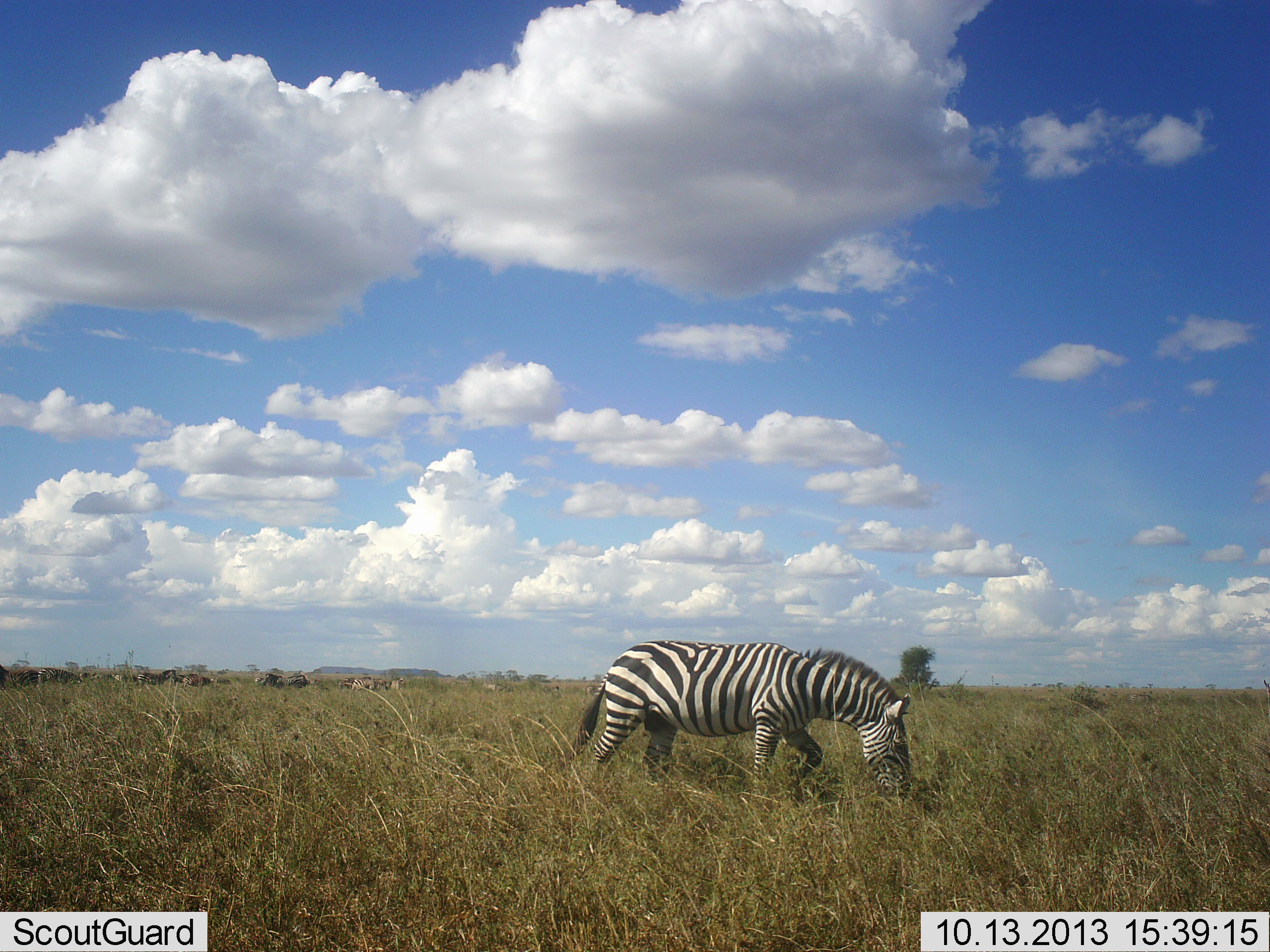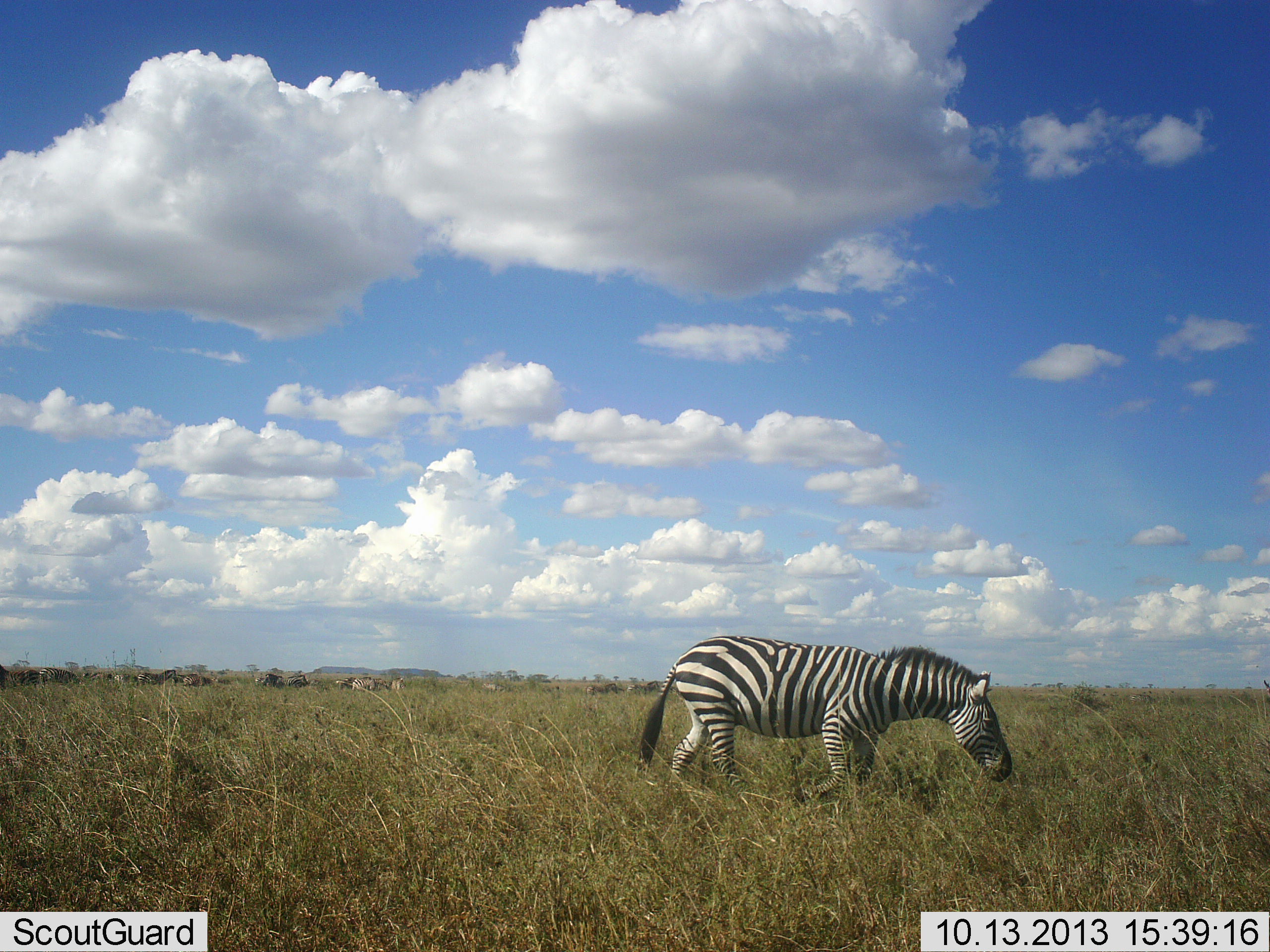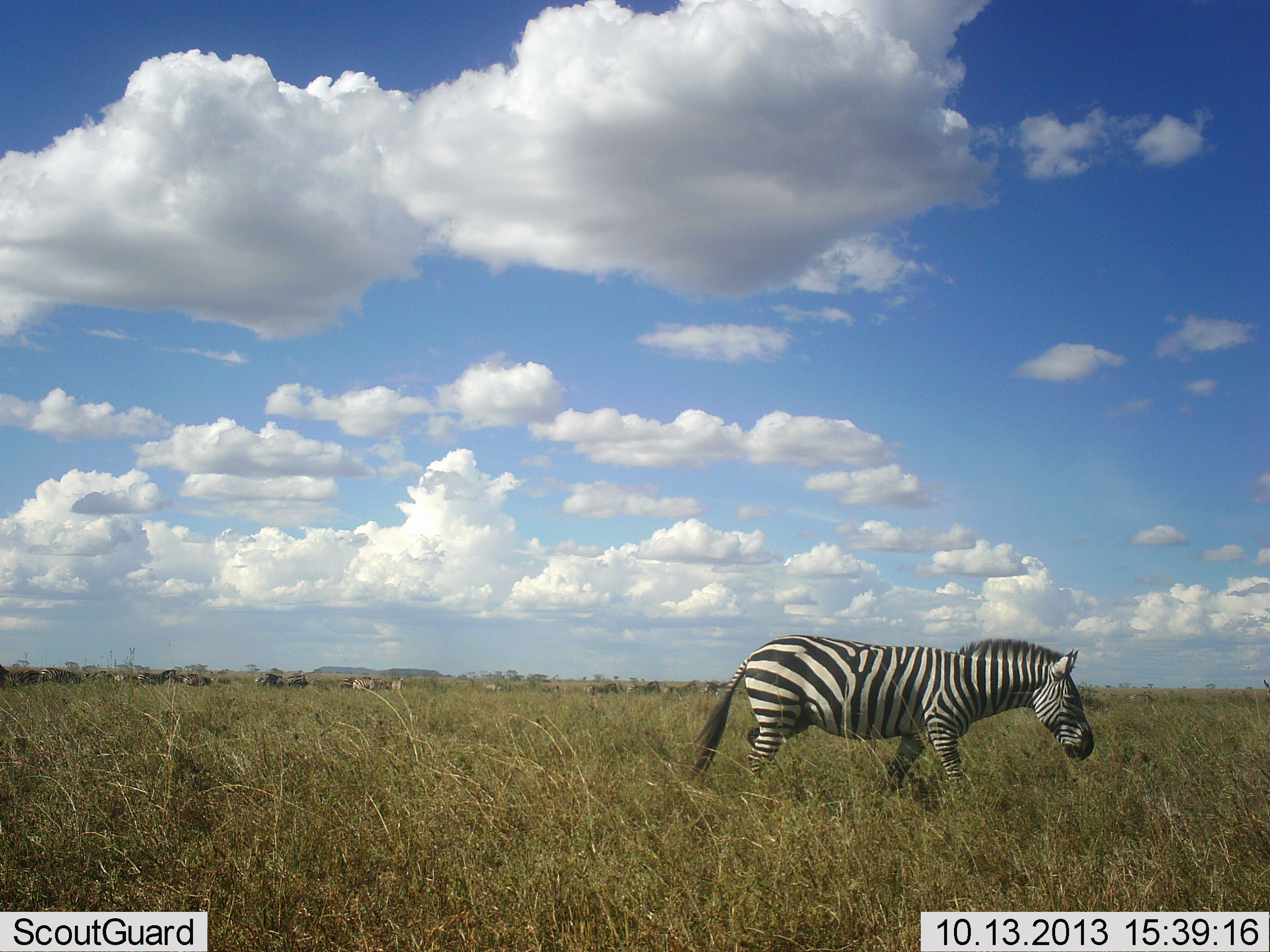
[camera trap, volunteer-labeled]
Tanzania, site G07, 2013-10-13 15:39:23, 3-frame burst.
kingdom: Animalia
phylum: Chordata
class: Mammalia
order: Perissodactyla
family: Equidae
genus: Equus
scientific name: Equus quagga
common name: plains zebra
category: zebra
Zebra (plains zebra) (Equus quagga), count 1. Behavior (volunteer vote fractions): standing 8%, resting 0%, moving 92%, interacting 0%. Young present (vote fraction): 0%. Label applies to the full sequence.